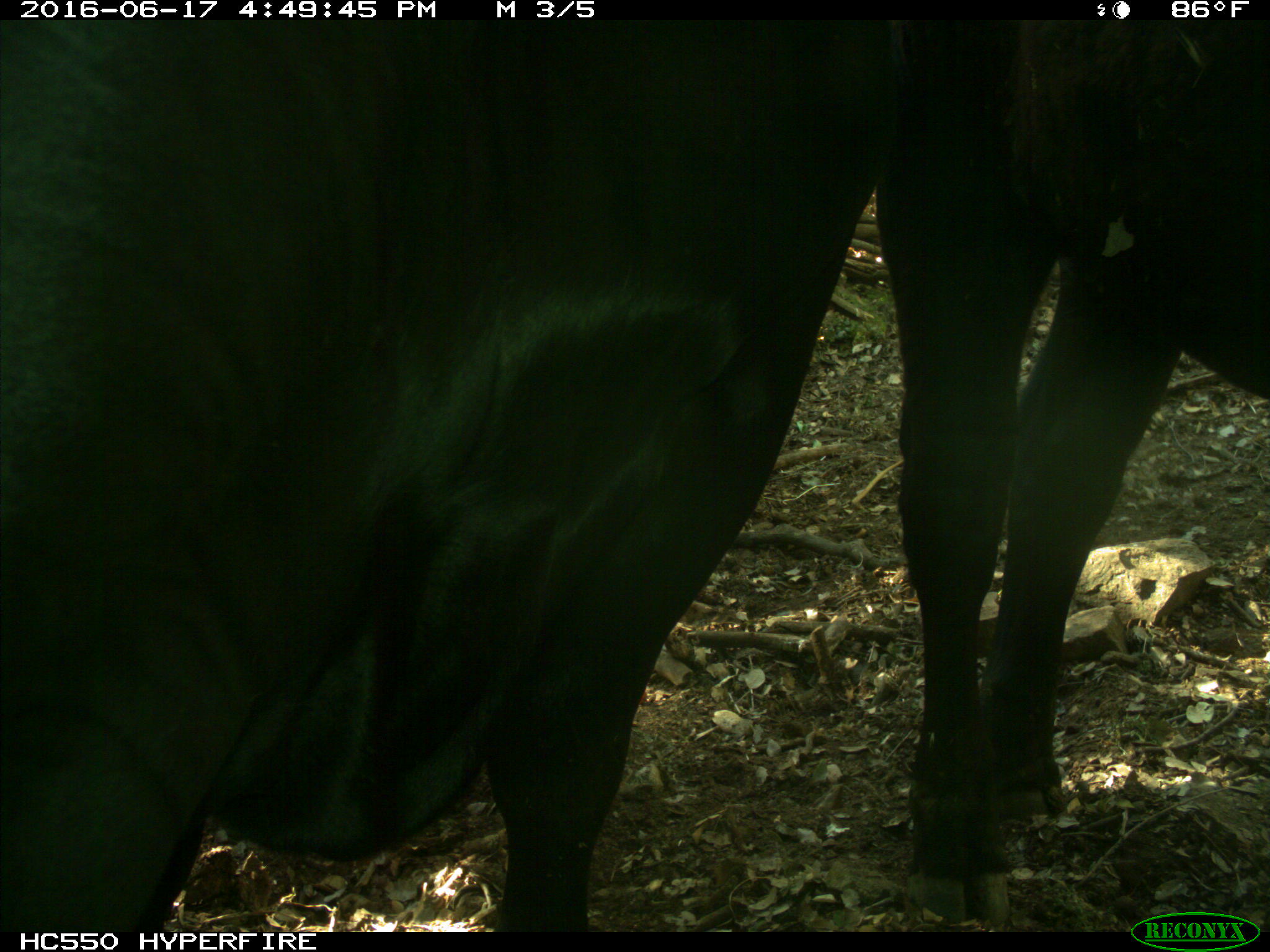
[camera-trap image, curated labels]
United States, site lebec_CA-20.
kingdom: Animalia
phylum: Chordata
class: Mammalia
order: Artiodactyla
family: Bovidae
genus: Bos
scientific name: Bos taurus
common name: domestic cow